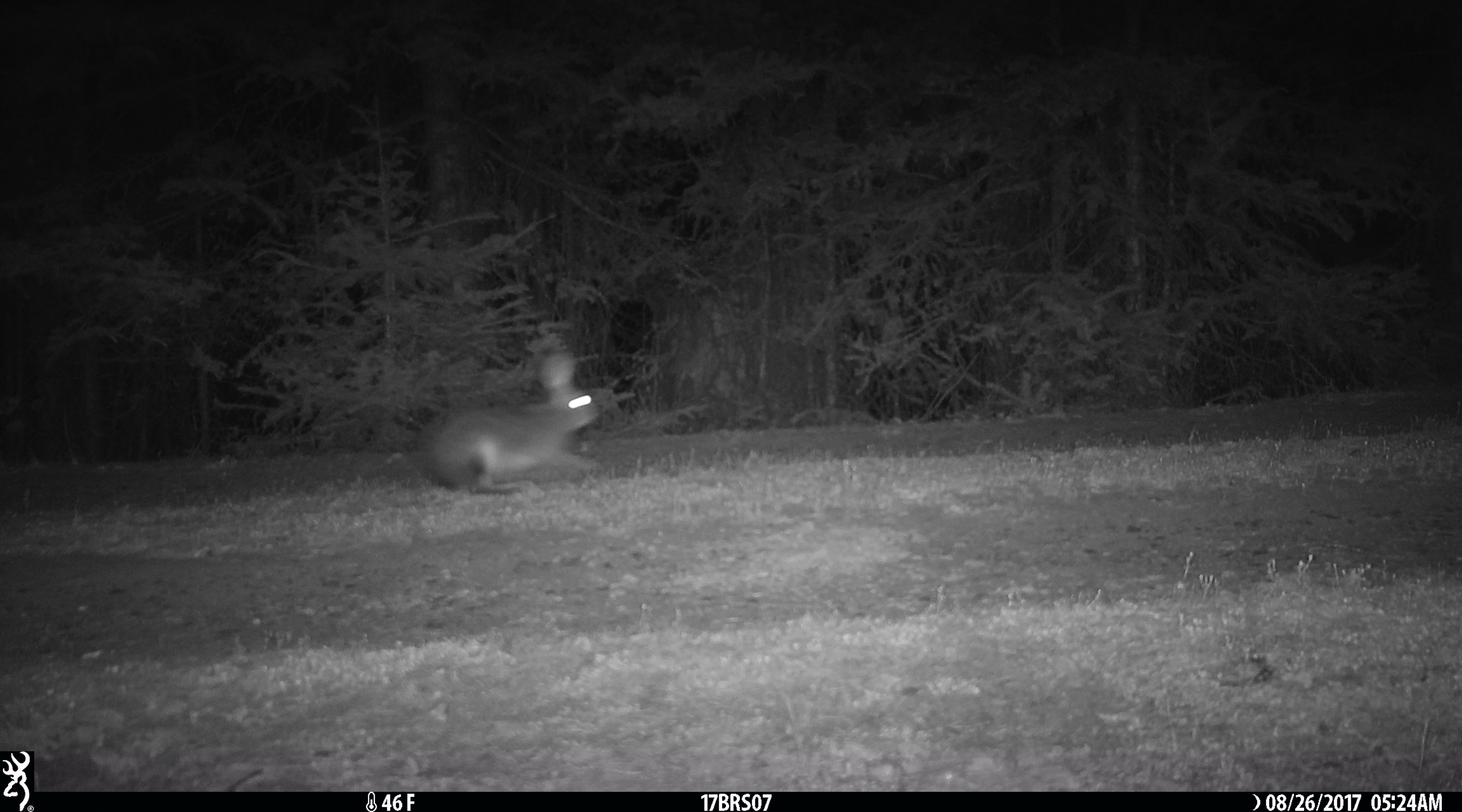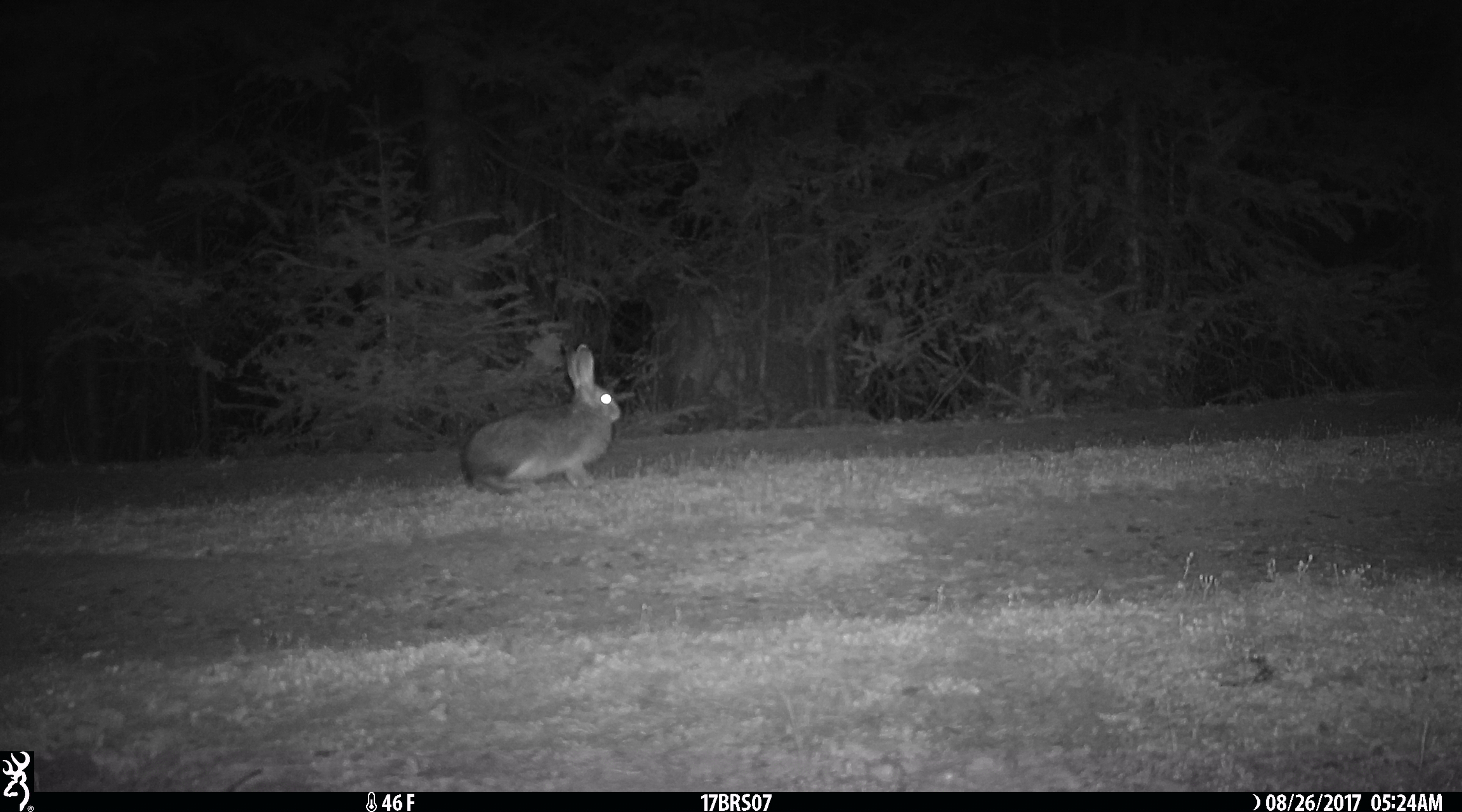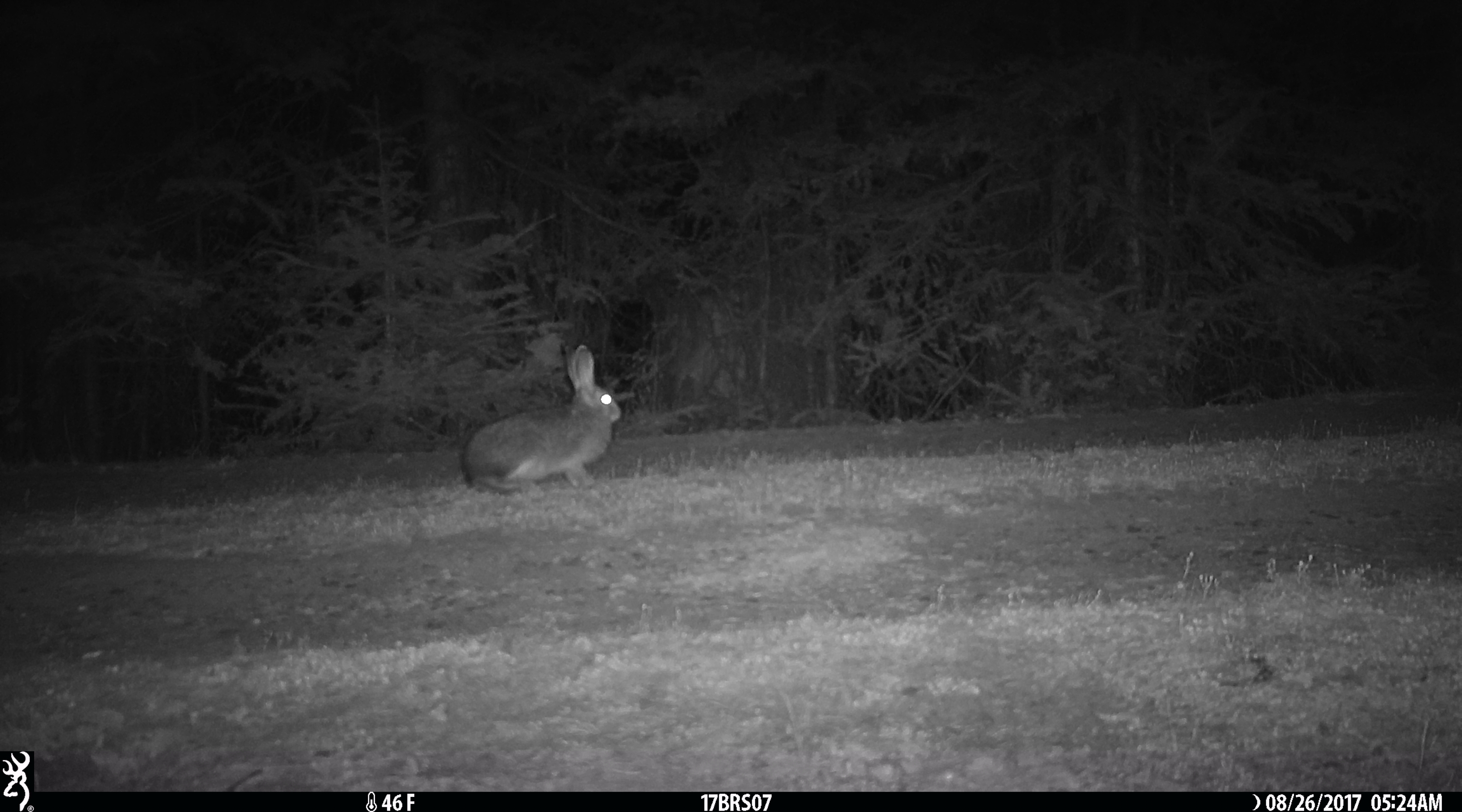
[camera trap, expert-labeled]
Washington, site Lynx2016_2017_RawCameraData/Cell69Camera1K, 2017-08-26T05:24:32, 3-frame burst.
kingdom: Animalia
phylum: Chordata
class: Mammalia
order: Lagomorpha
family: Leporidae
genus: Lepus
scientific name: Lepus americanus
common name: snowshoe hare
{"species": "Lepus americanus (snowshoe hare)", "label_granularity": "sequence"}